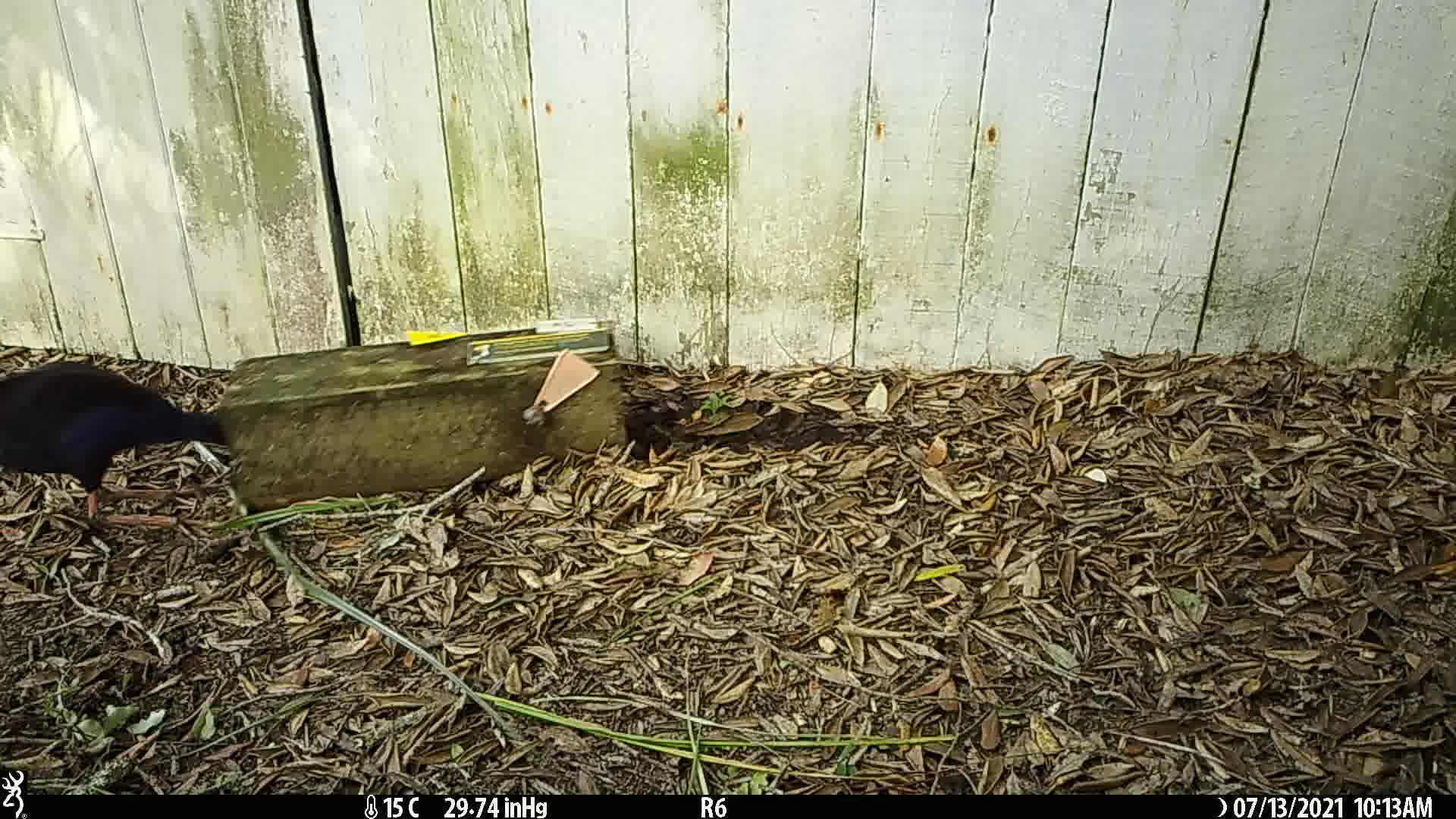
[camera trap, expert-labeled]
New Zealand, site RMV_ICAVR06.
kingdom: Animalia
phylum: Chordata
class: Aves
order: Gruiformes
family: Rallidae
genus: Porphyrio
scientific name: Porphyrio melanotus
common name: australasian swamphen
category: pukeko